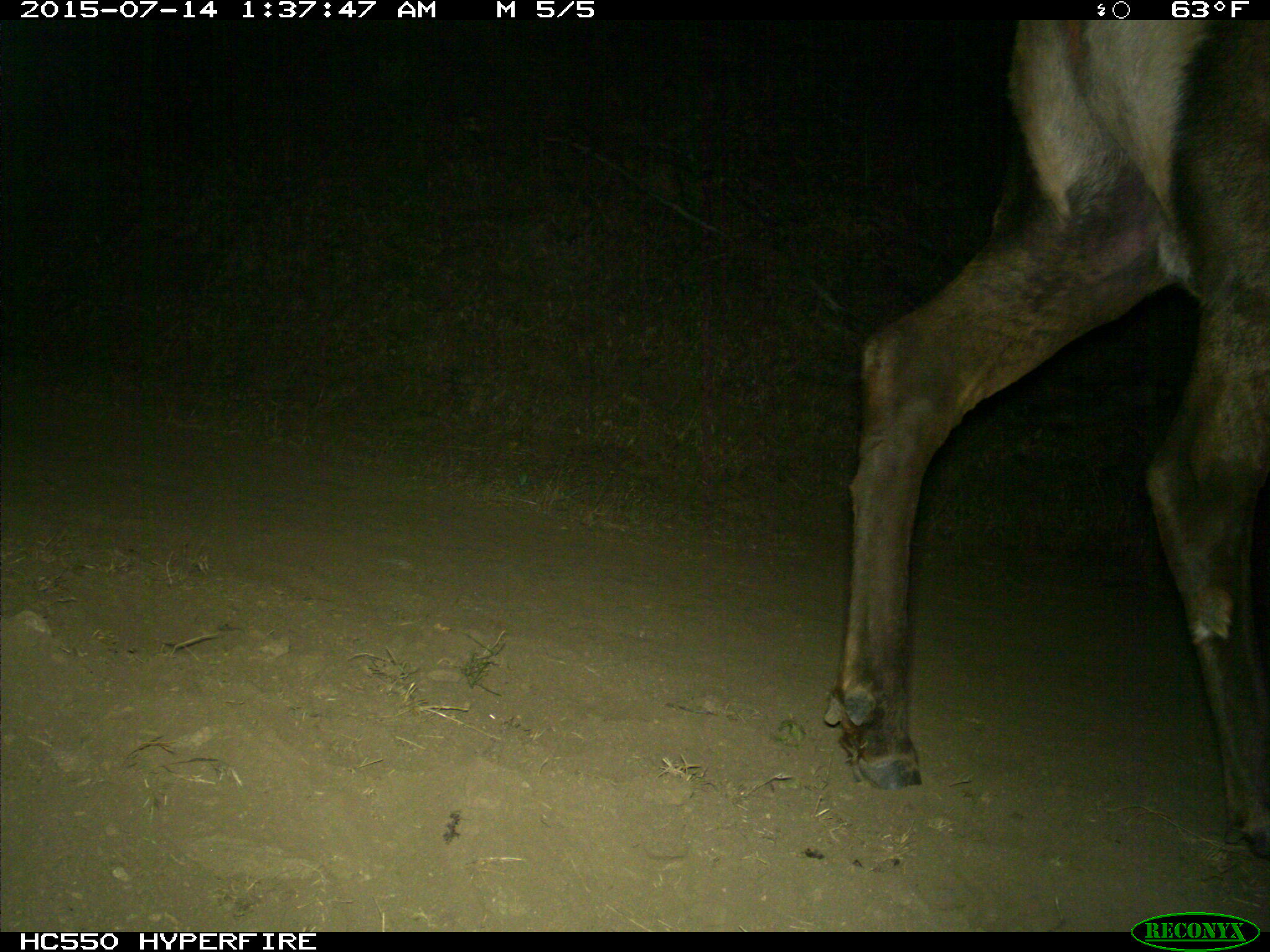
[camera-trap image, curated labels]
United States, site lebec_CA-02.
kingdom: Animalia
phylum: Chordata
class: Mammalia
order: Artiodactyla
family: Cervidae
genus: Cervus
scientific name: Cervus canadensis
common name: elk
Cervus canadensis (elk).